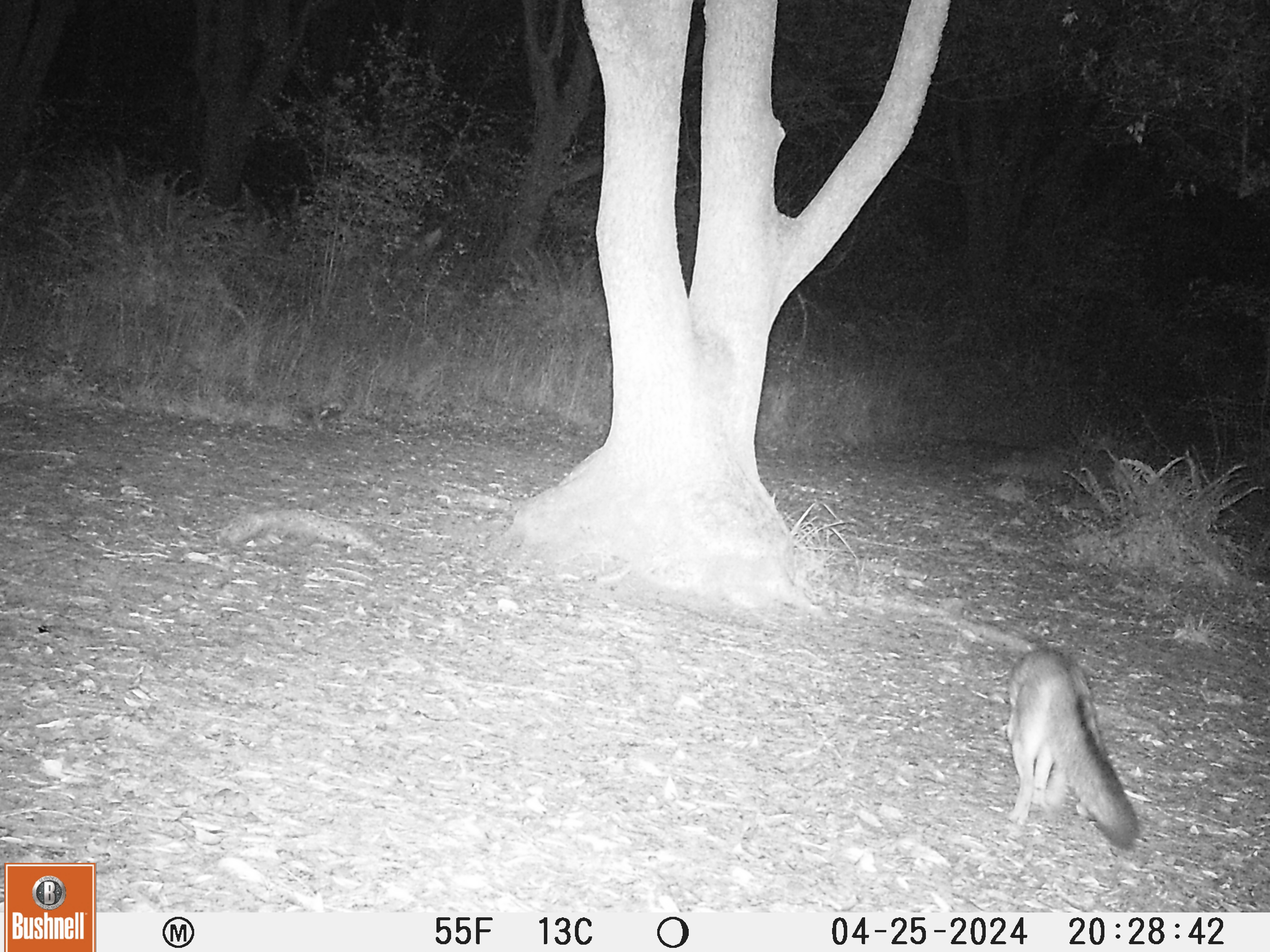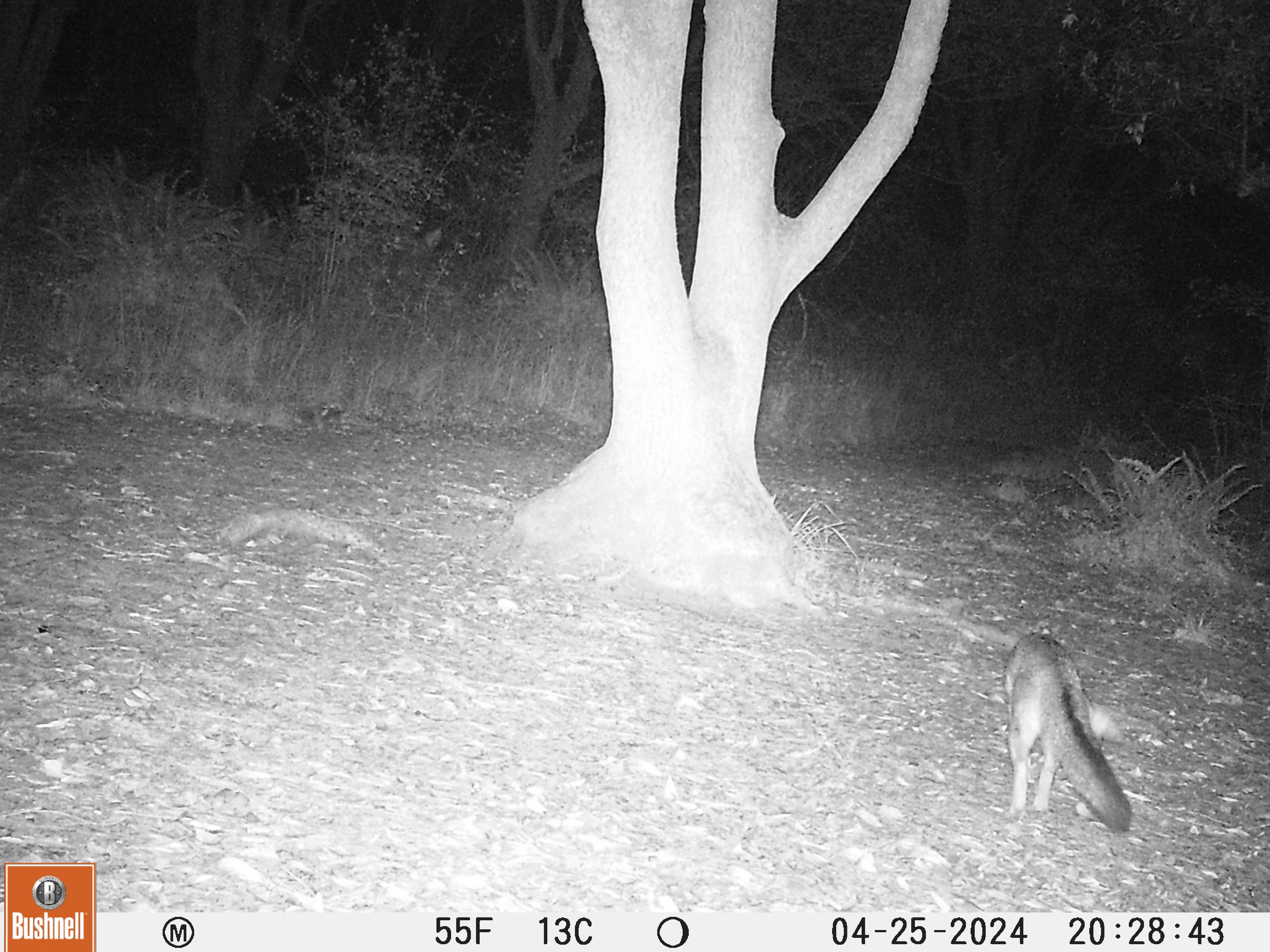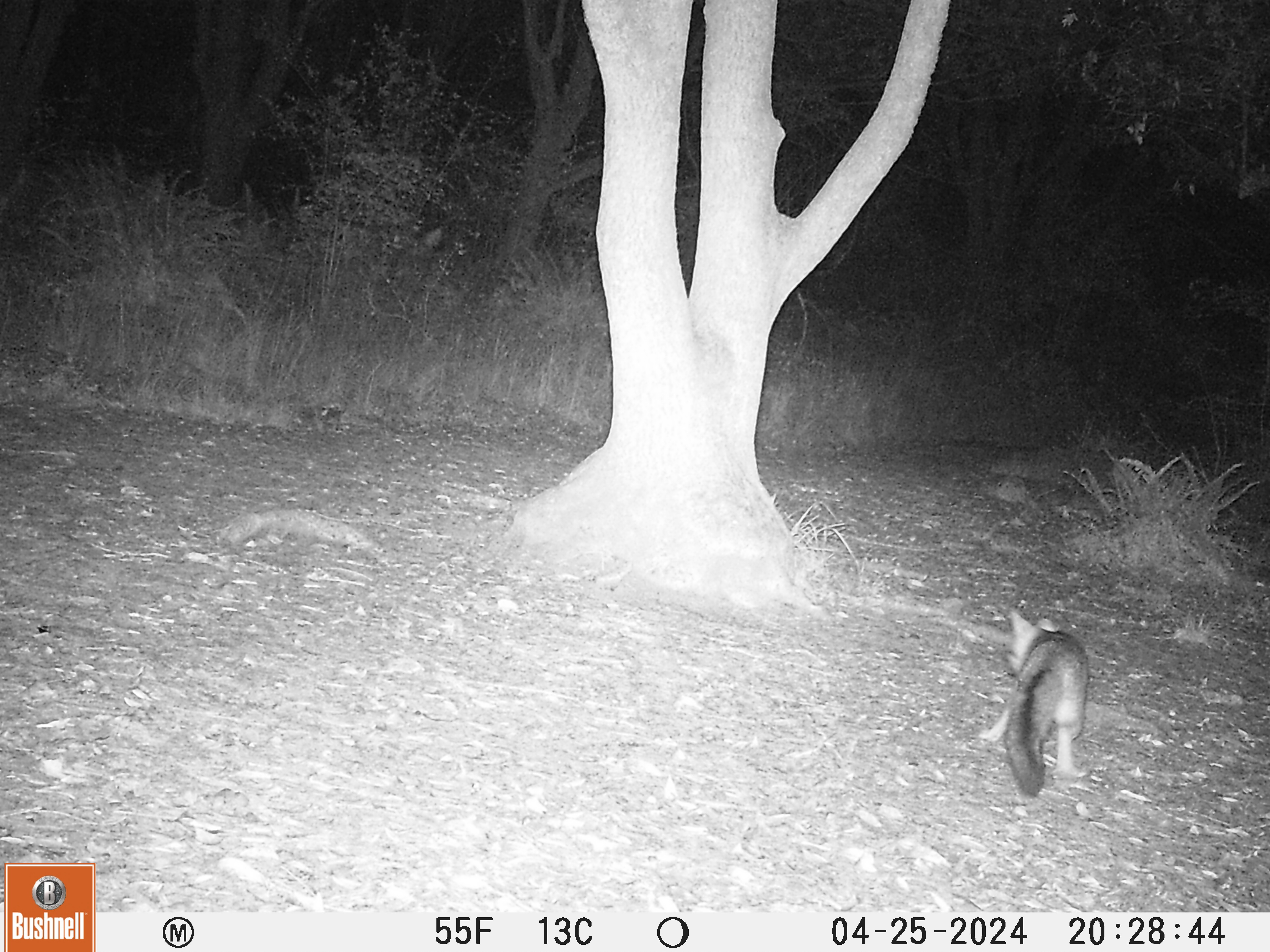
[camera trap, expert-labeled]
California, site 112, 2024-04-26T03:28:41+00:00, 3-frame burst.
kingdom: Animalia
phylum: Chordata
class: Mammalia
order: Carnivora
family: Canidae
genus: Urocyon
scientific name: Urocyon cinereoargenteus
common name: gray fox